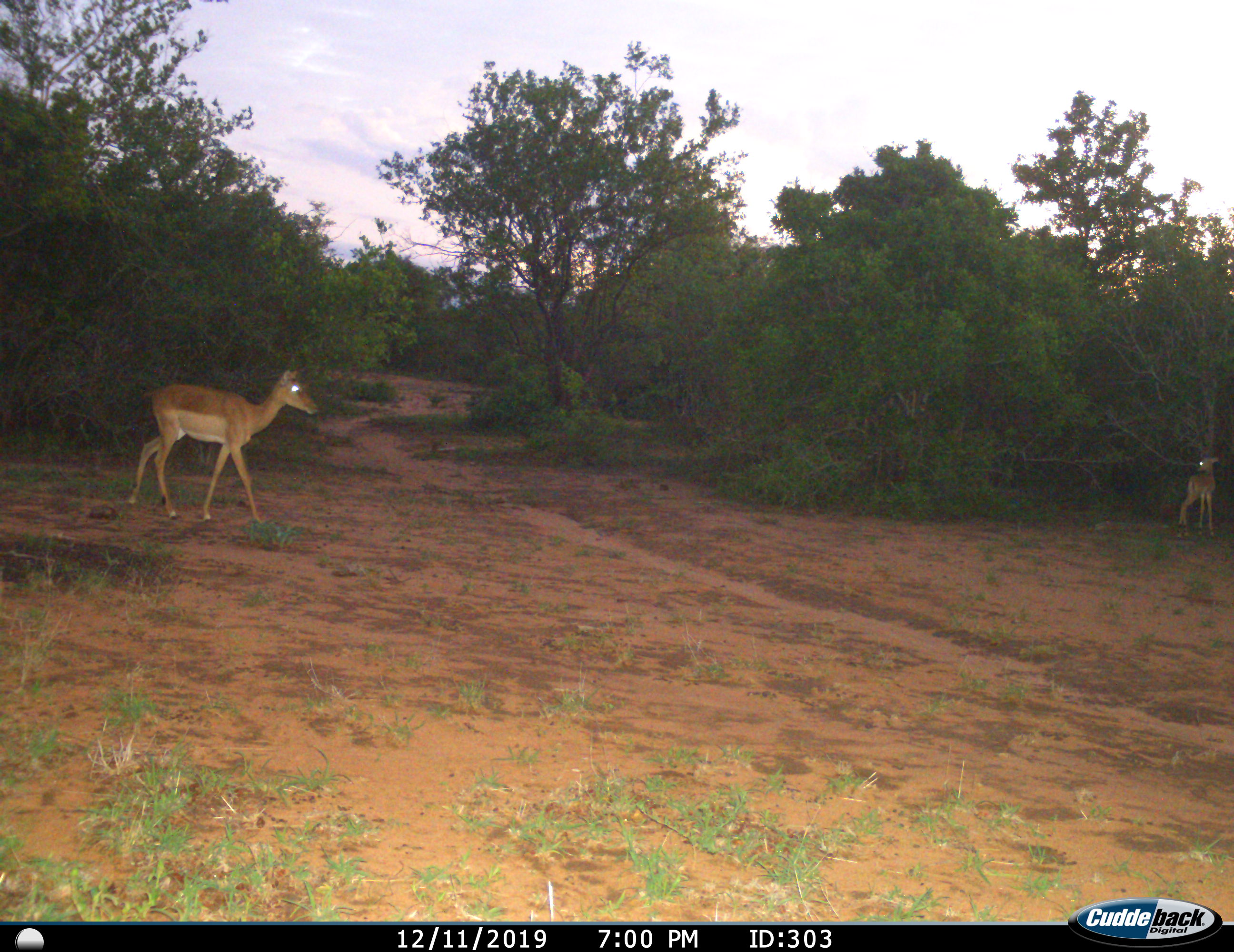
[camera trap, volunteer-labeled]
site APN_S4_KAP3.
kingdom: Animalia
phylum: Chordata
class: Mammalia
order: Artiodactyla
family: Bovidae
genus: Aepyceros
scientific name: Aepyceros melampus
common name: impala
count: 2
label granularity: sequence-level